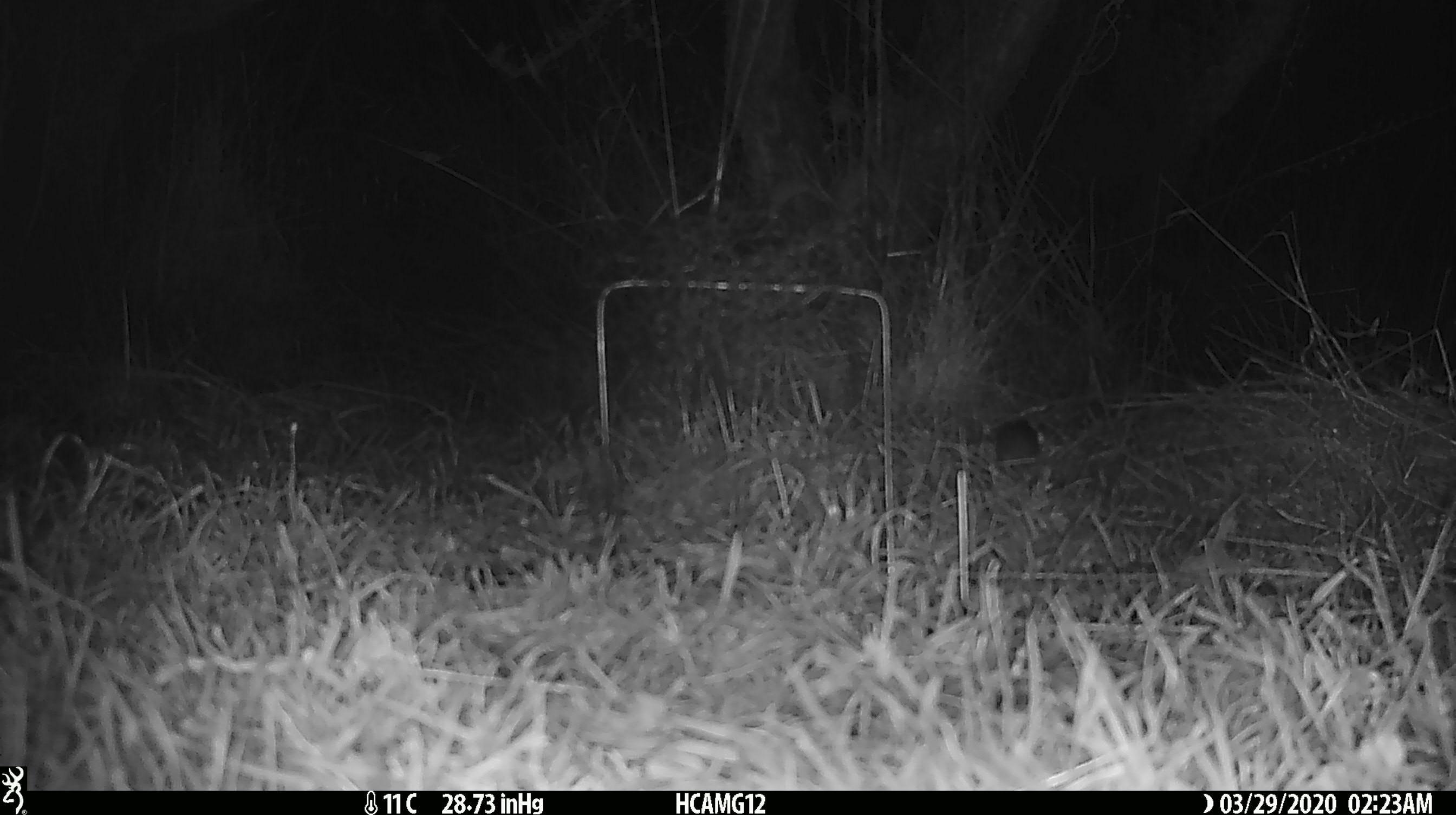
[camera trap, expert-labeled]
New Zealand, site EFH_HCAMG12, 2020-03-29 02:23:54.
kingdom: Animalia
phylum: Chordata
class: Mammalia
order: Rodentia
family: Muridae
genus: Mus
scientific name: Mus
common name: mouse